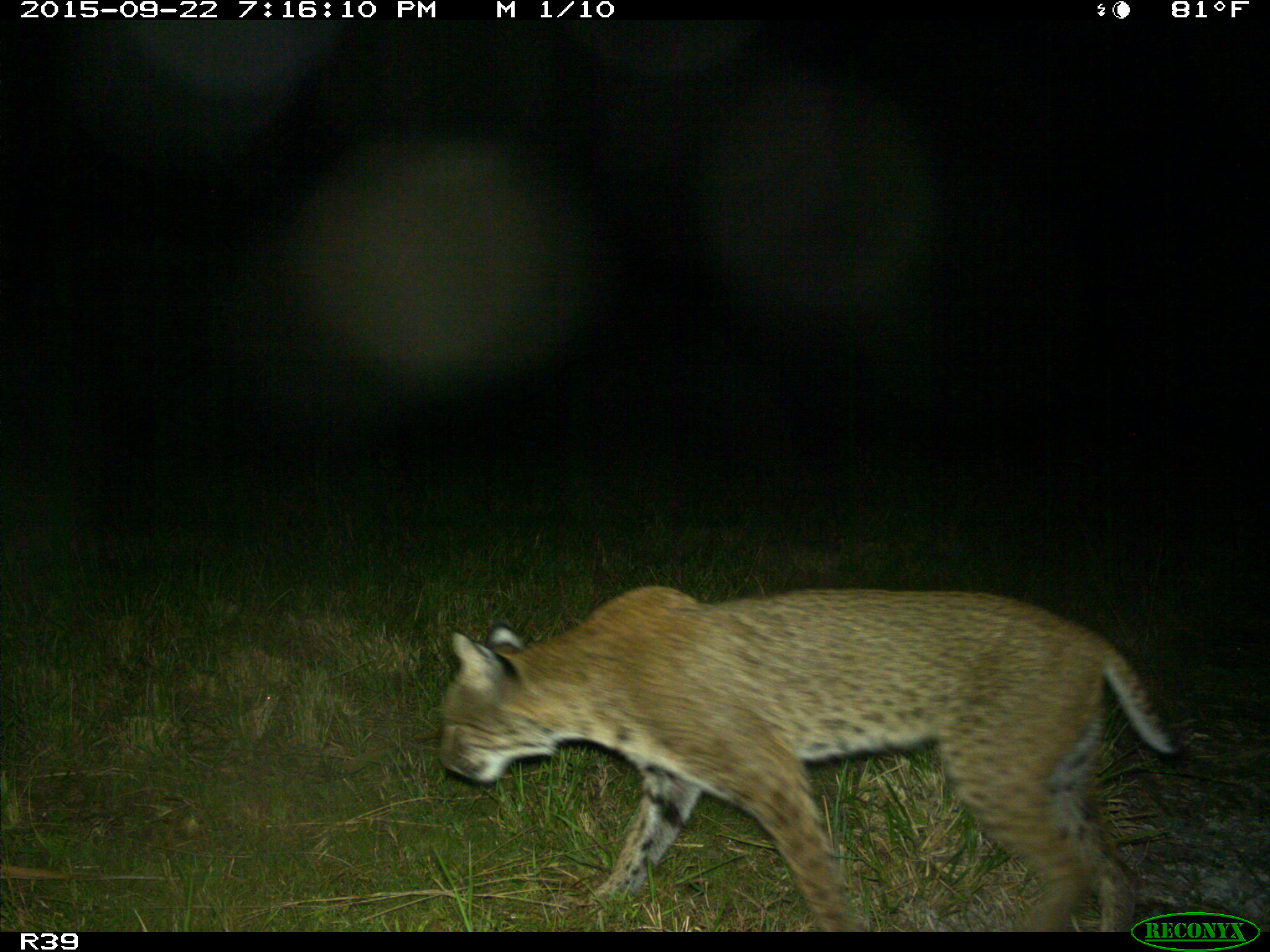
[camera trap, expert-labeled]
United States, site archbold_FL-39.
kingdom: Animalia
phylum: Chordata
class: Mammalia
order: Carnivora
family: Felidae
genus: Lynx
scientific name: Lynx rufus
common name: bobcat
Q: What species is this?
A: Lynx rufus (bobcat).